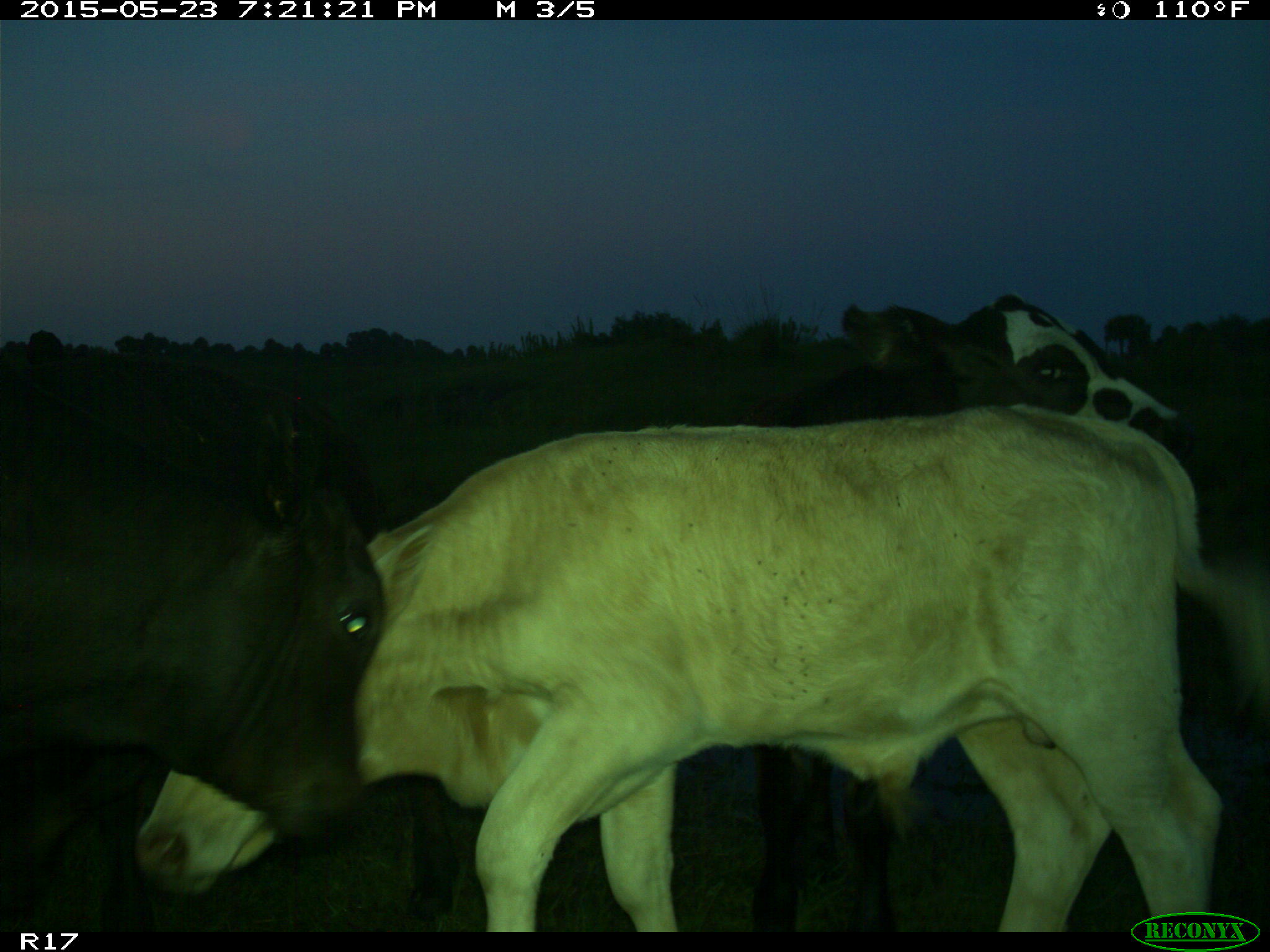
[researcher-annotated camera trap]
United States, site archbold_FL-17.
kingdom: Animalia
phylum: Chordata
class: Mammalia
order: Artiodactyla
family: Bovidae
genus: Bos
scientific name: Bos taurus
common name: domestic cow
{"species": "Bos taurus (domestic cow)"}